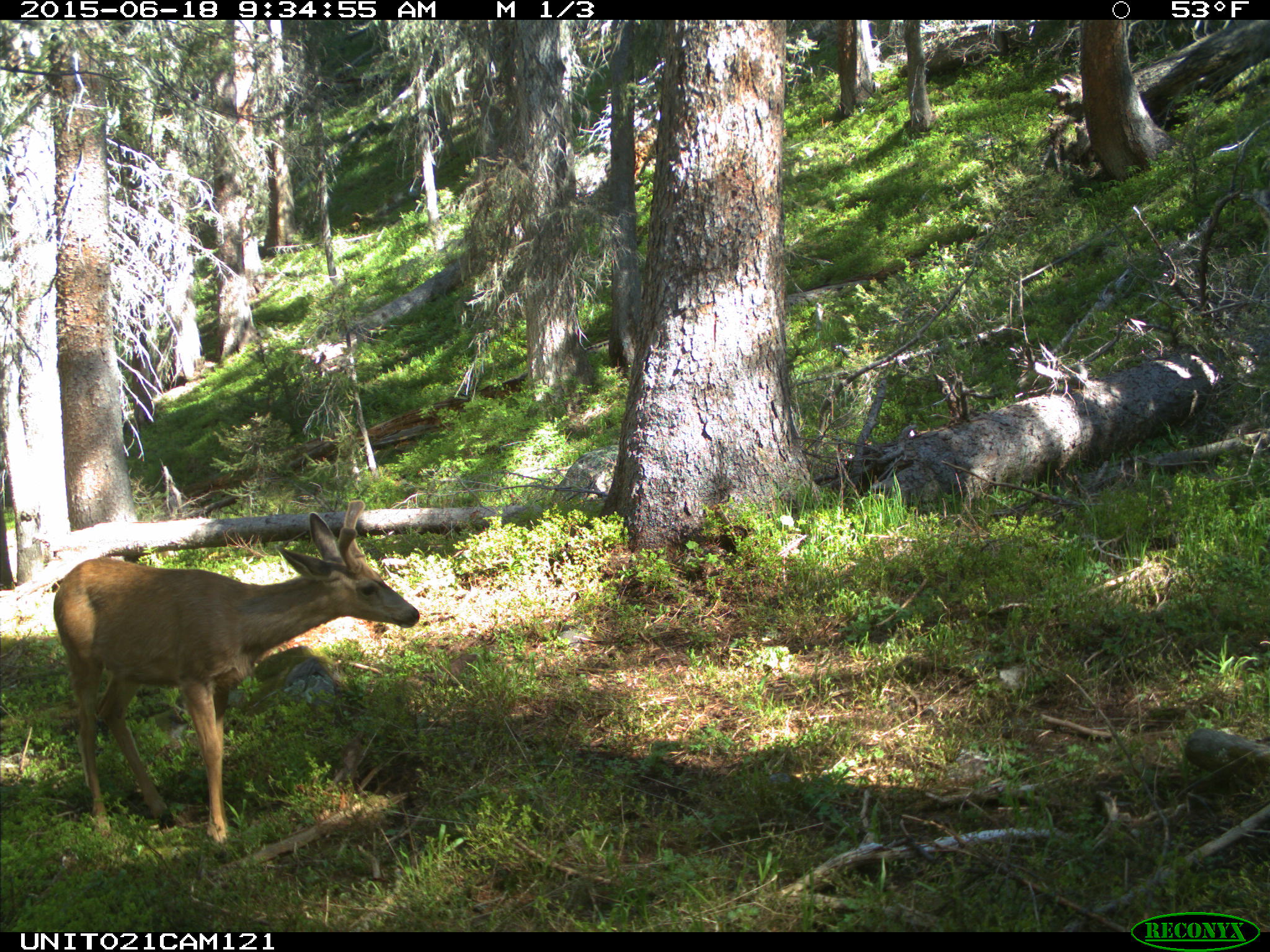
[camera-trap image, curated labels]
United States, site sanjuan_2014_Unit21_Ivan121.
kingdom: Animalia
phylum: Chordata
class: Mammalia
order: Artiodactyla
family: Cervidae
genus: Odocoileus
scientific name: Odocoileus hemionus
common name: mule deer